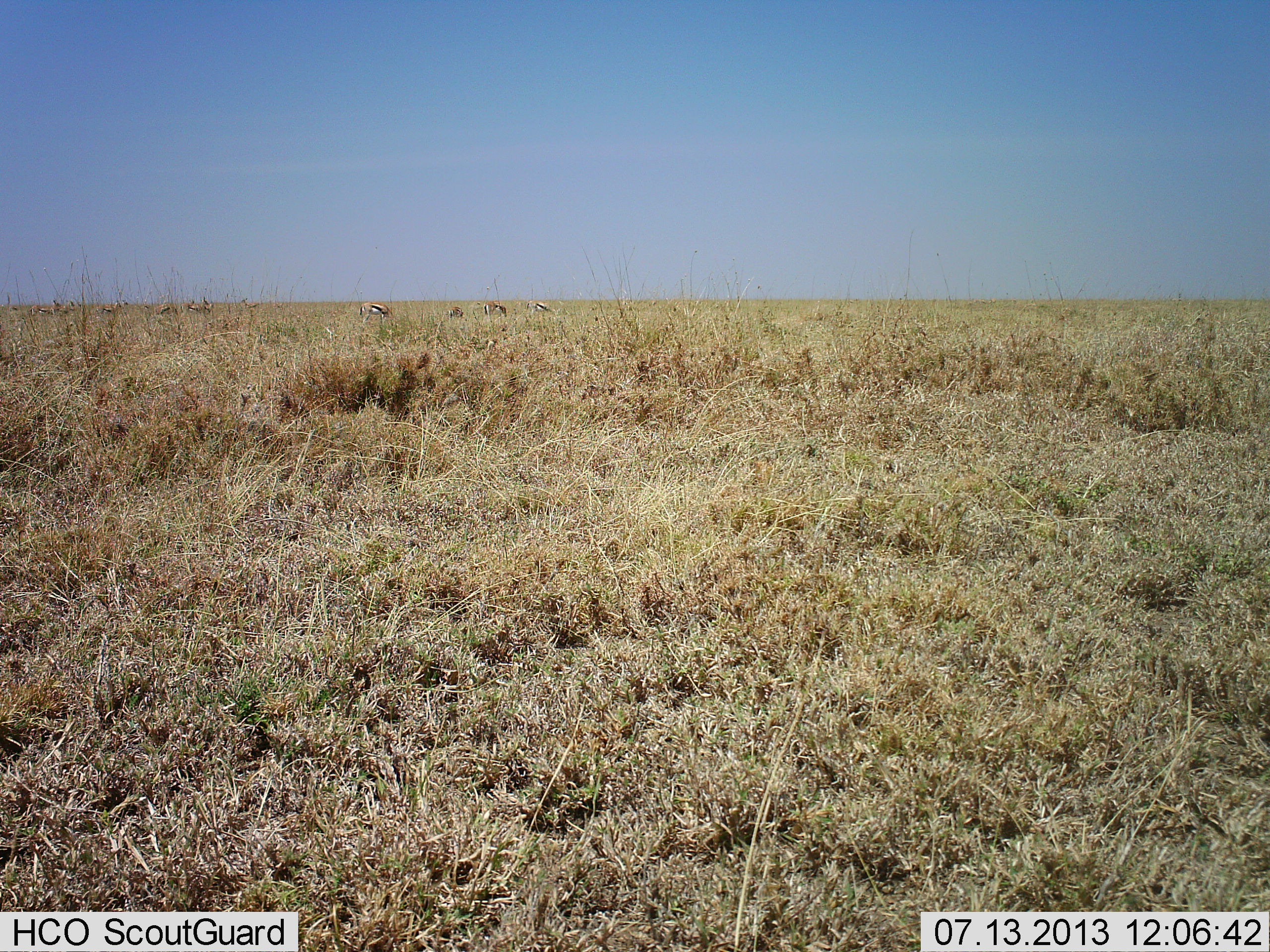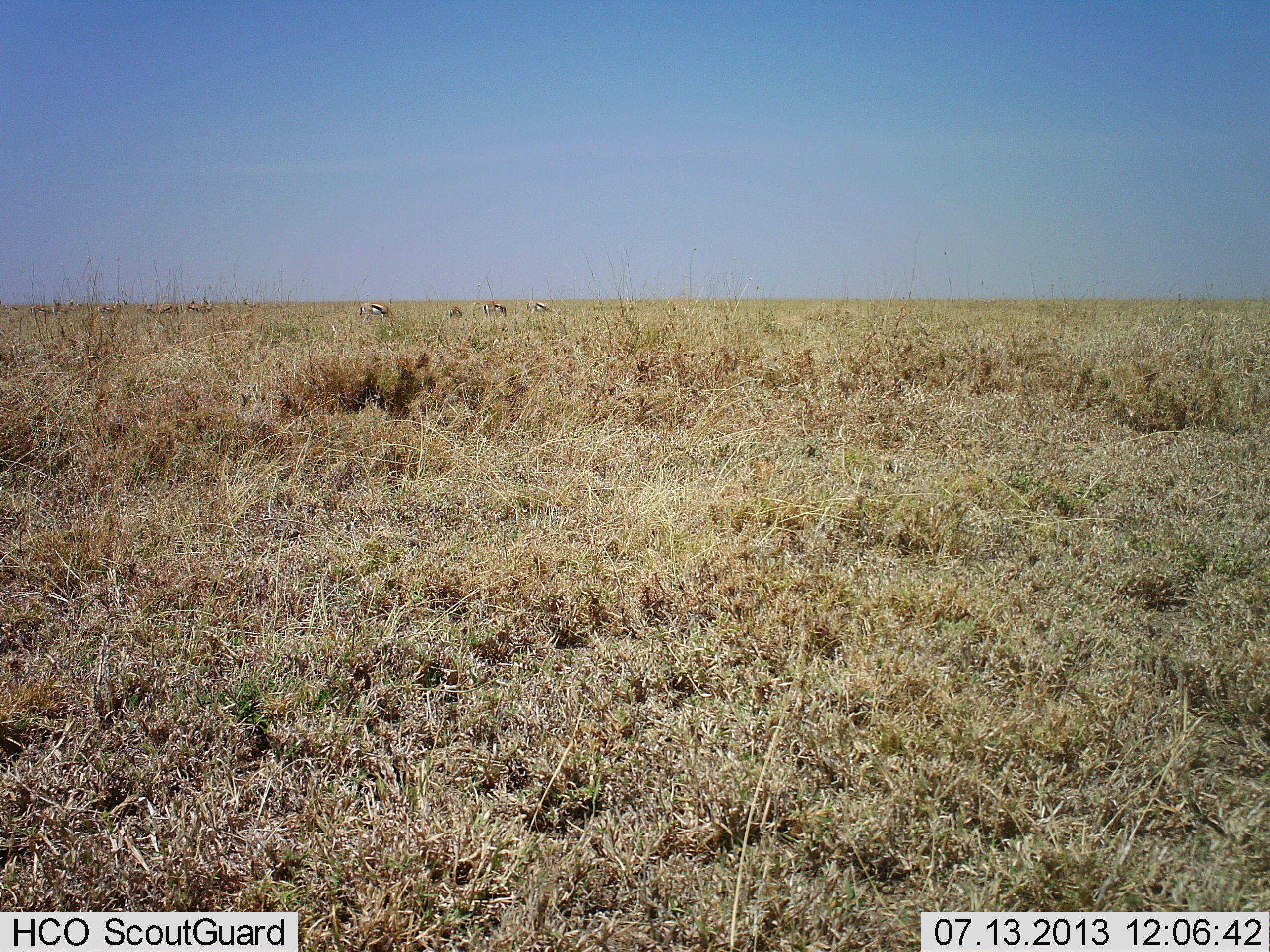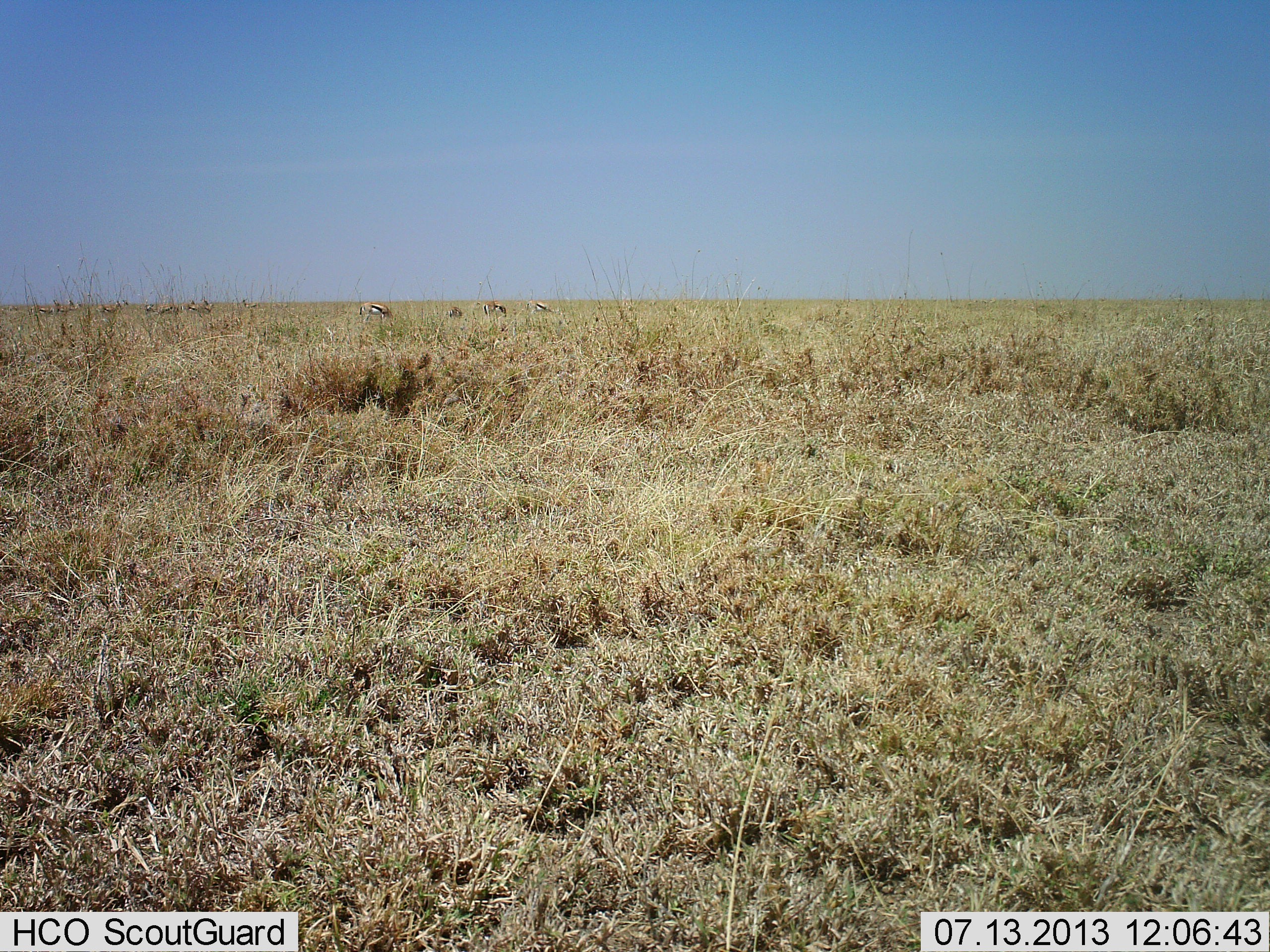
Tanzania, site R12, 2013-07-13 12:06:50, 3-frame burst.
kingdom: Animalia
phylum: Chordata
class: Mammalia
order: Artiodactyla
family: Bovidae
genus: Eudorcas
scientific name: Eudorcas thomsonii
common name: thomson's gazelle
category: gazellethomsons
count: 8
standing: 39%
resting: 6%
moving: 0%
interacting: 0%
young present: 0%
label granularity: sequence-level